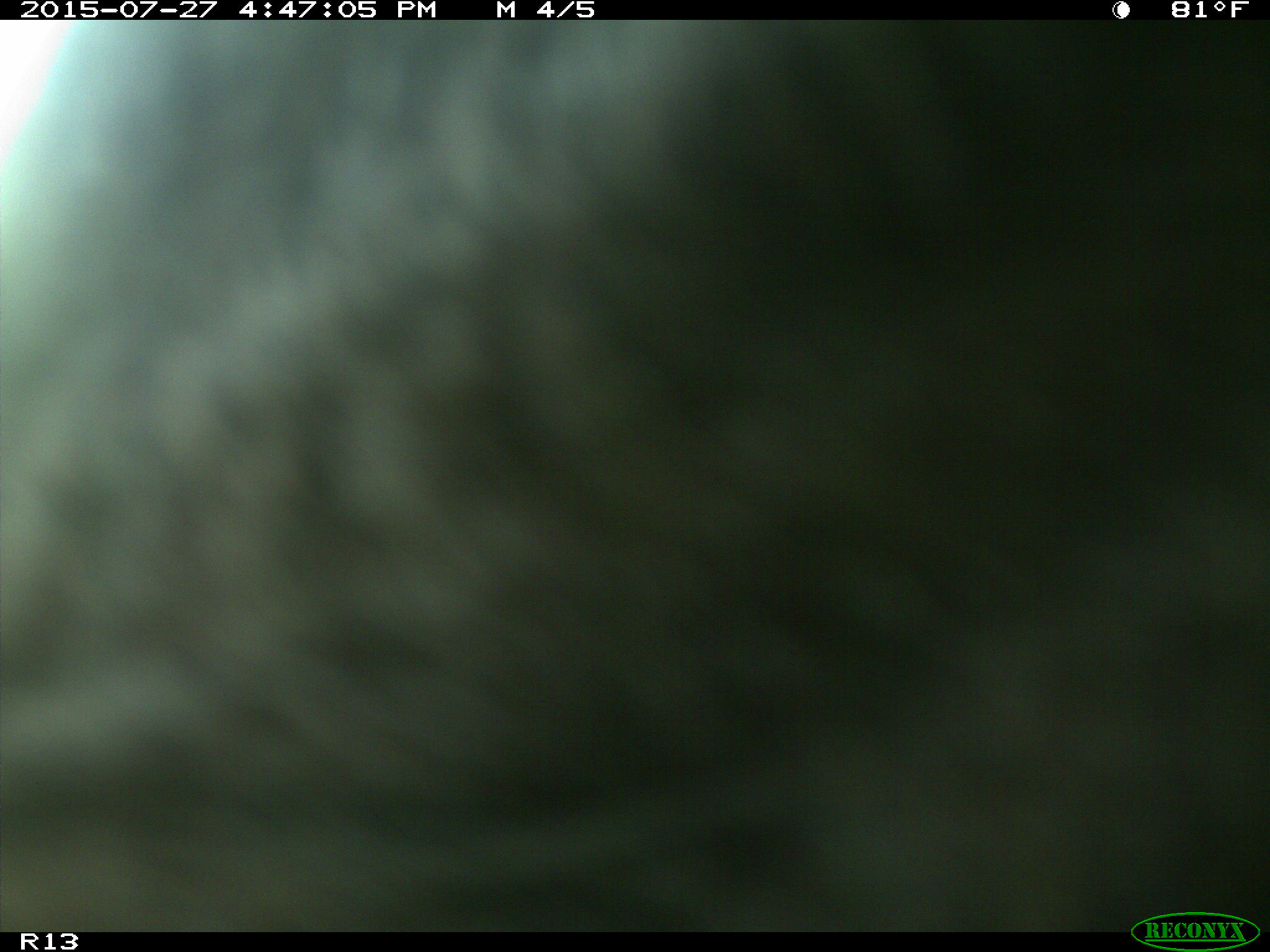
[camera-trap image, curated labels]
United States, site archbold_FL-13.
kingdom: Animalia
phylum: Chordata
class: Mammalia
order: Artiodactyla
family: Bovidae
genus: Bos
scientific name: Bos taurus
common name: domestic cow